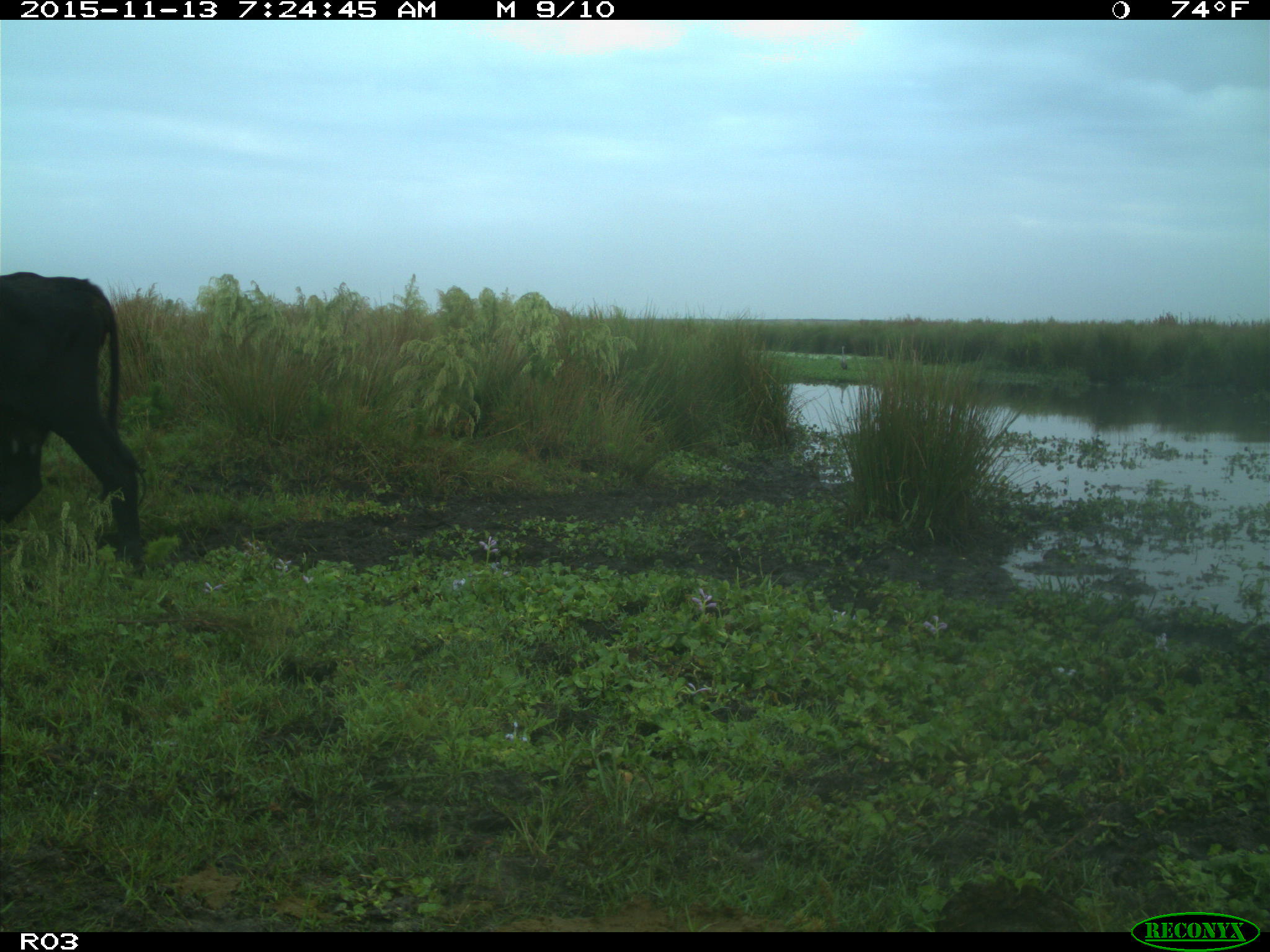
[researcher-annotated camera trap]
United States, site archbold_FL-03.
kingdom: Animalia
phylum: Chordata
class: Mammalia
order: Artiodactyla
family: Bovidae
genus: Bos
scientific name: Bos taurus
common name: domestic cow